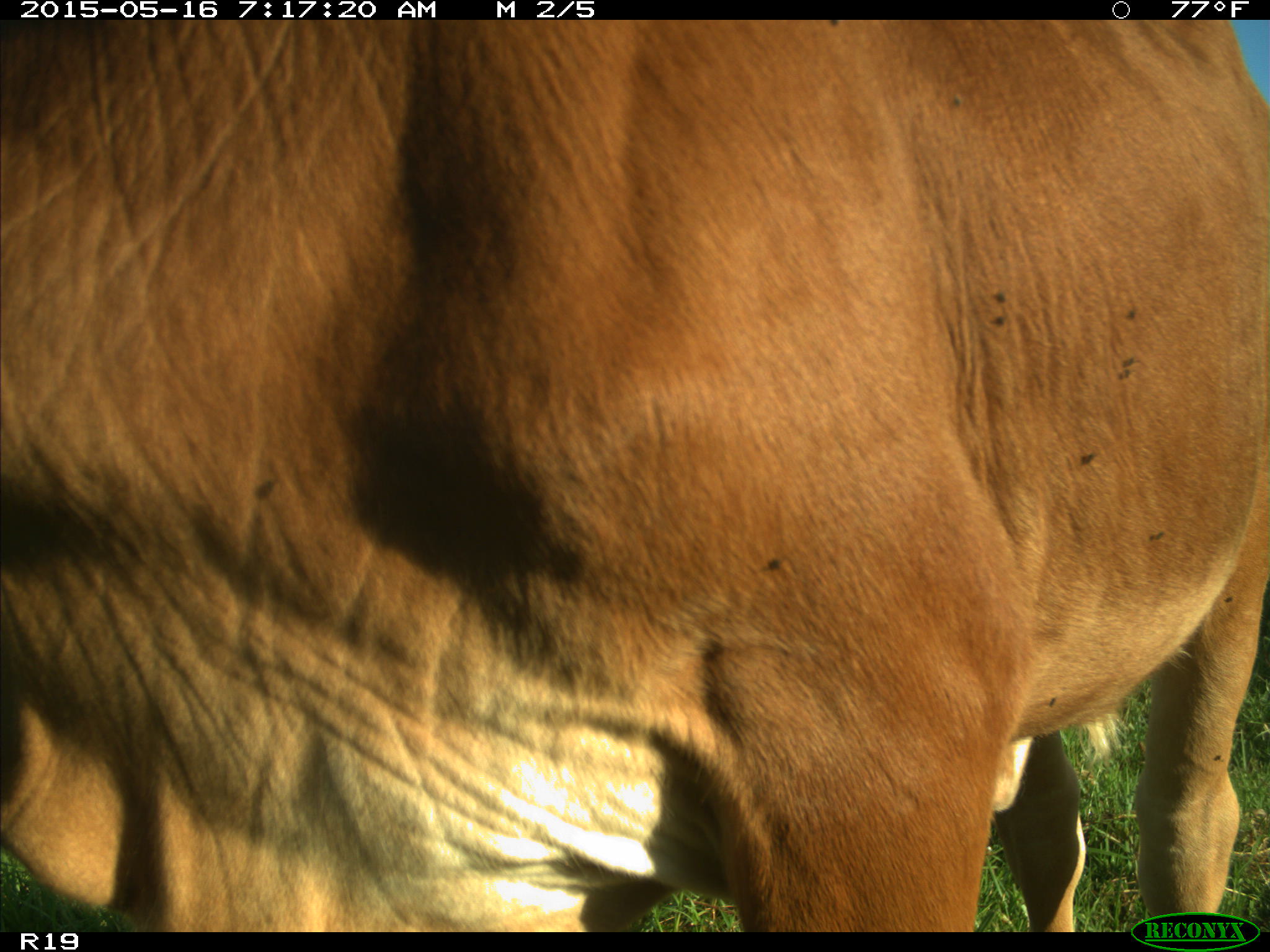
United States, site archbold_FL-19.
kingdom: Animalia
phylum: Chordata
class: Mammalia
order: Artiodactyla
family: Bovidae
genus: Bos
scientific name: Bos taurus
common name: domestic cow